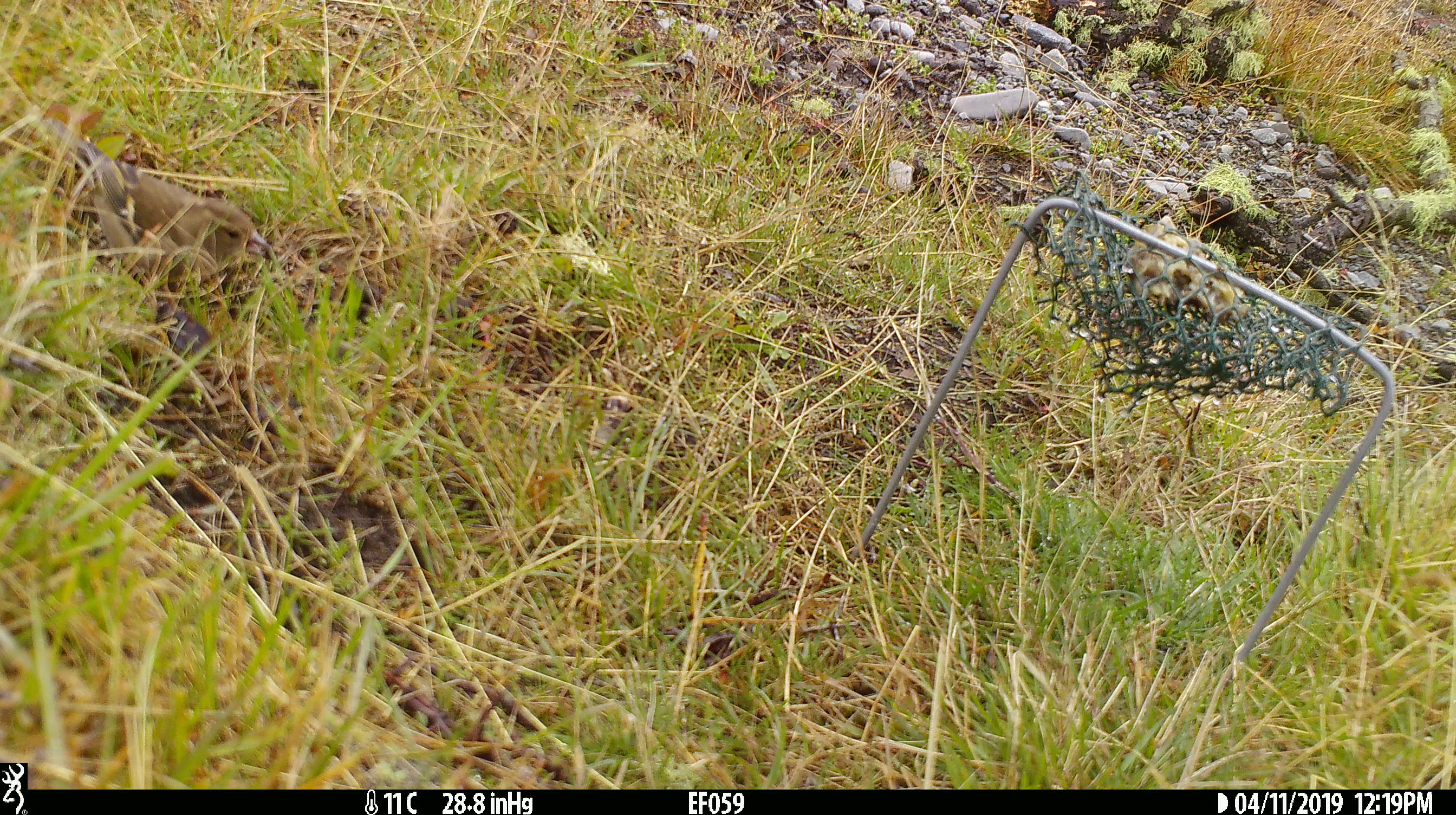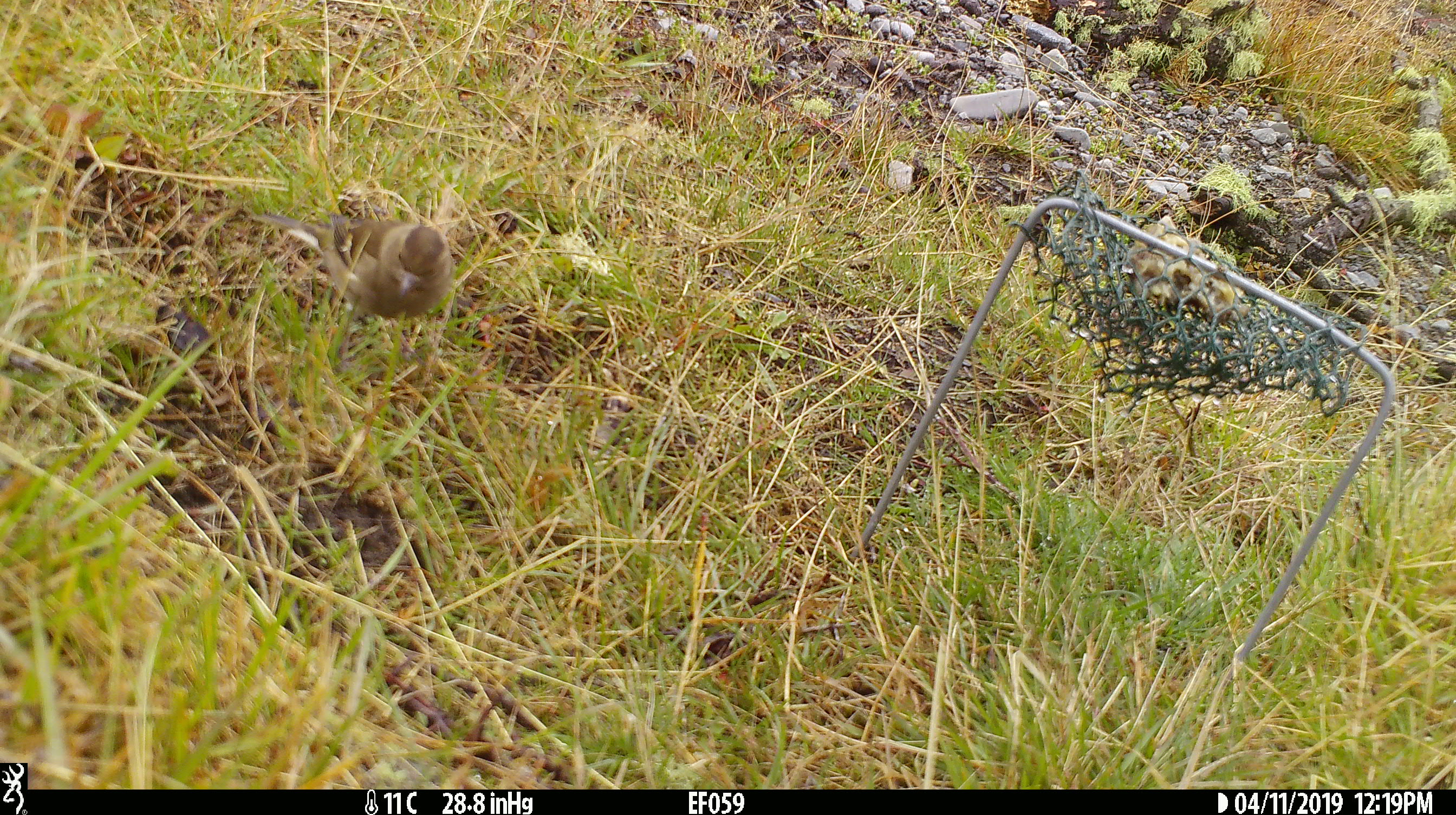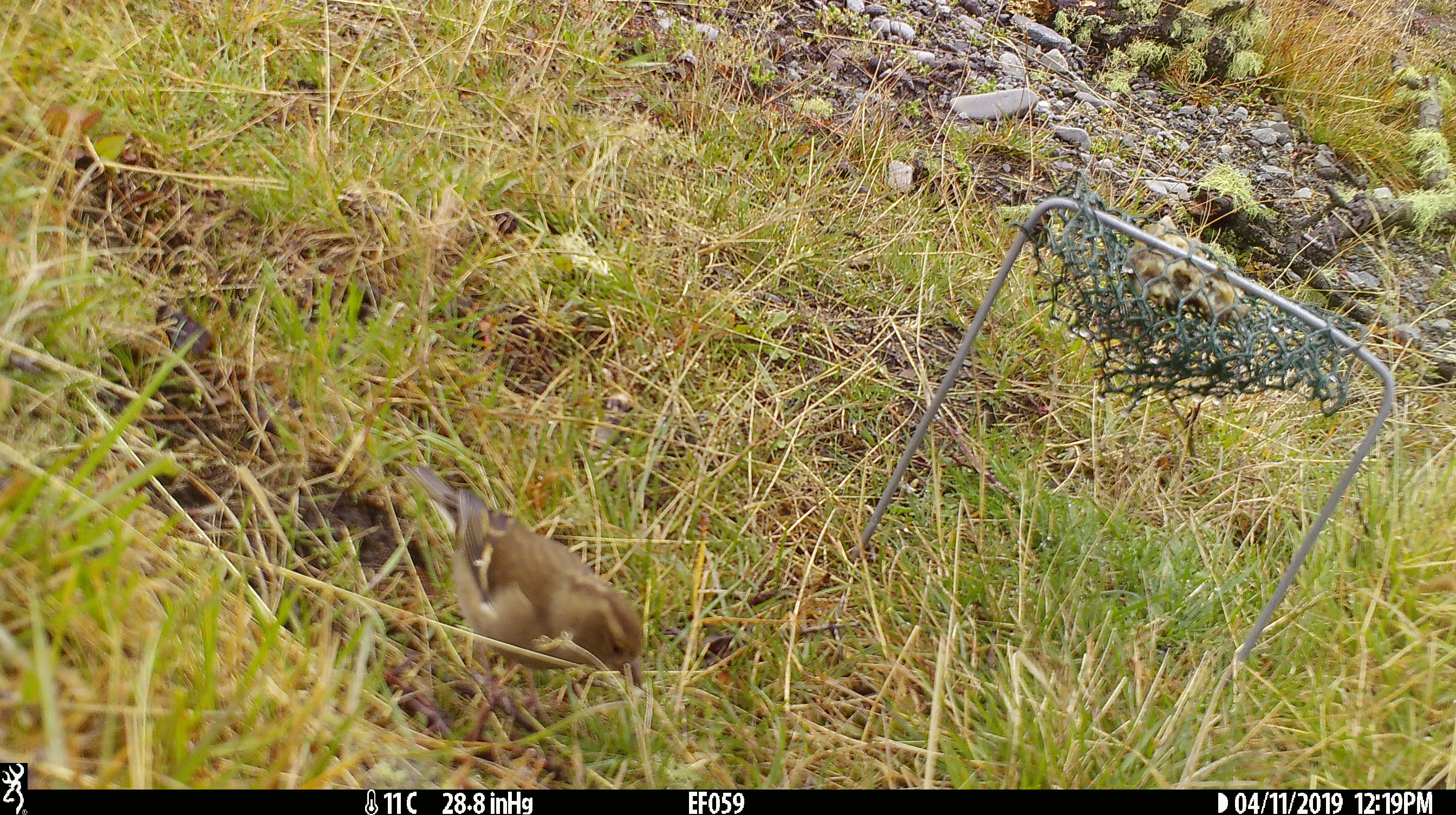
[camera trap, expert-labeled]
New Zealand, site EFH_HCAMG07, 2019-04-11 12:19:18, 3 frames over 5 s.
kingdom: Animalia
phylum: Chordata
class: Aves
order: Passeriformes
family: Fringillidae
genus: Fringilla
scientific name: Fringilla coelebs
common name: common chaffinch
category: chaffinch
Chaffinch (common chaffinch) (Fringilla coelebs).